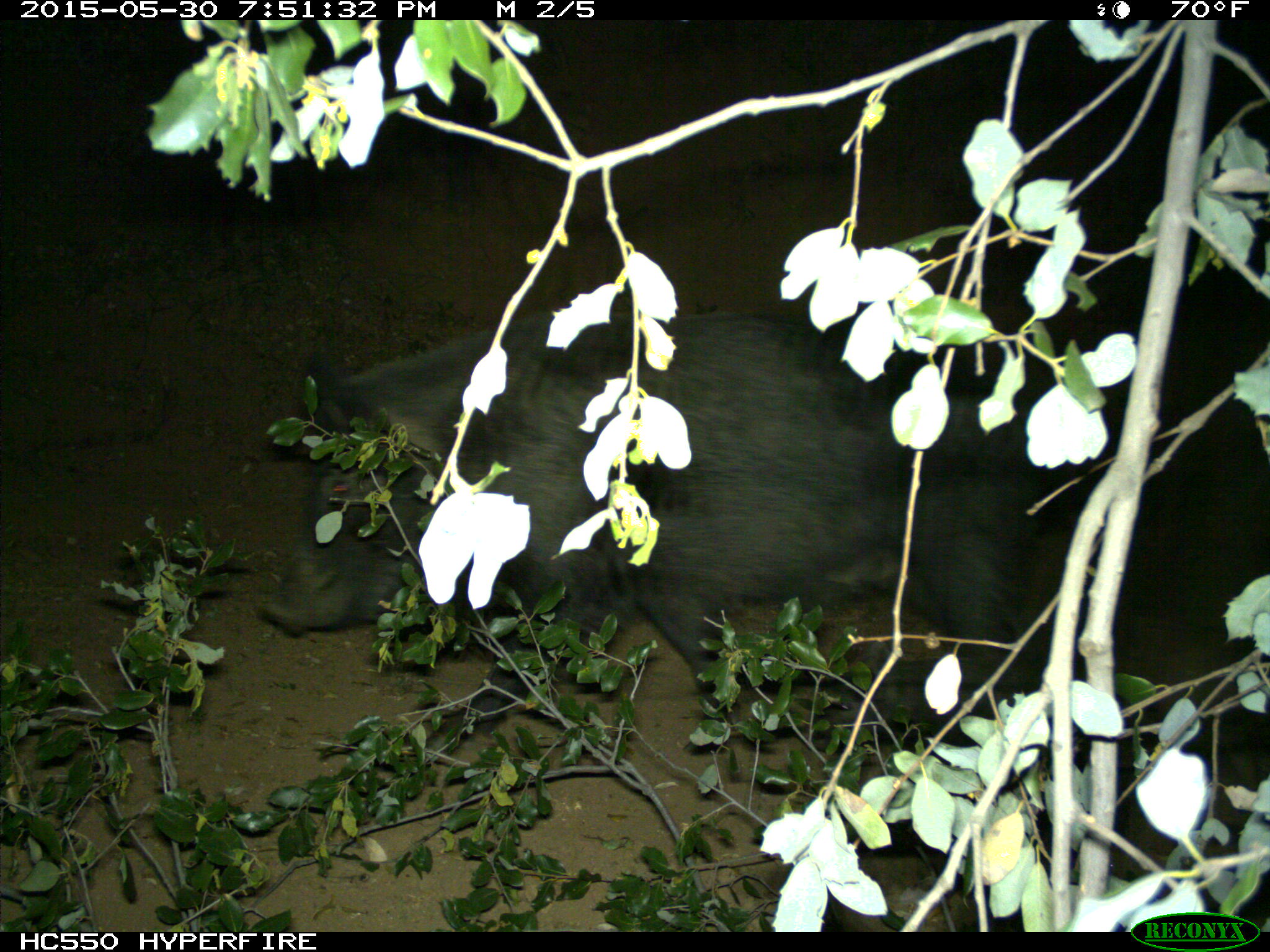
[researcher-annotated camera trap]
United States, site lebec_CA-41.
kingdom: Animalia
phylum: Chordata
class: Mammalia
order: Artiodactyla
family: Suidae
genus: Sus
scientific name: Sus scrofa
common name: wild boar